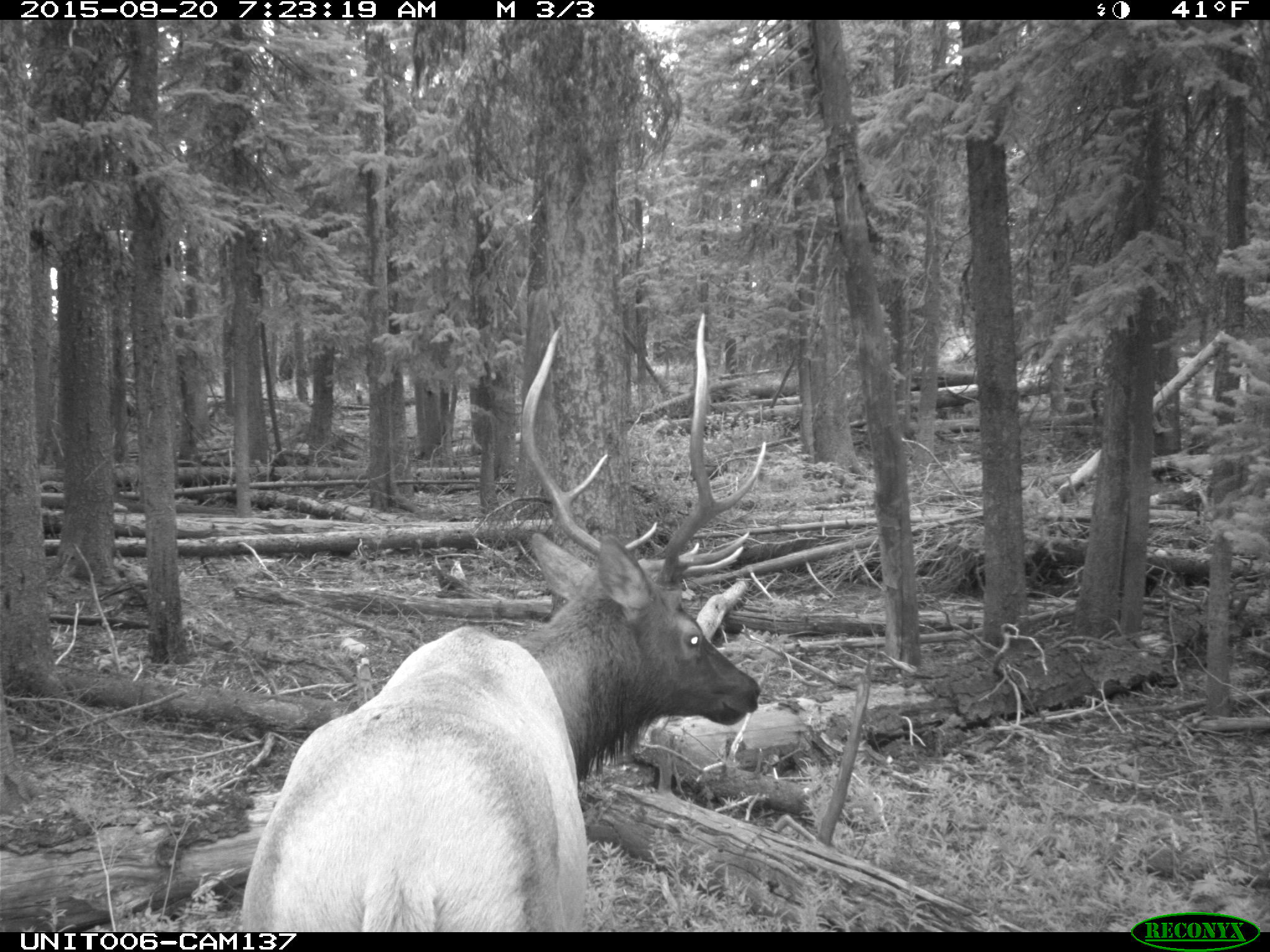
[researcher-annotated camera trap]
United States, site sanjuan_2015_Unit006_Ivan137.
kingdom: Animalia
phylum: Chordata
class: Mammalia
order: Artiodactyla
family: Cervidae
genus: Cervus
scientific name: Cervus elaphus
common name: red deer